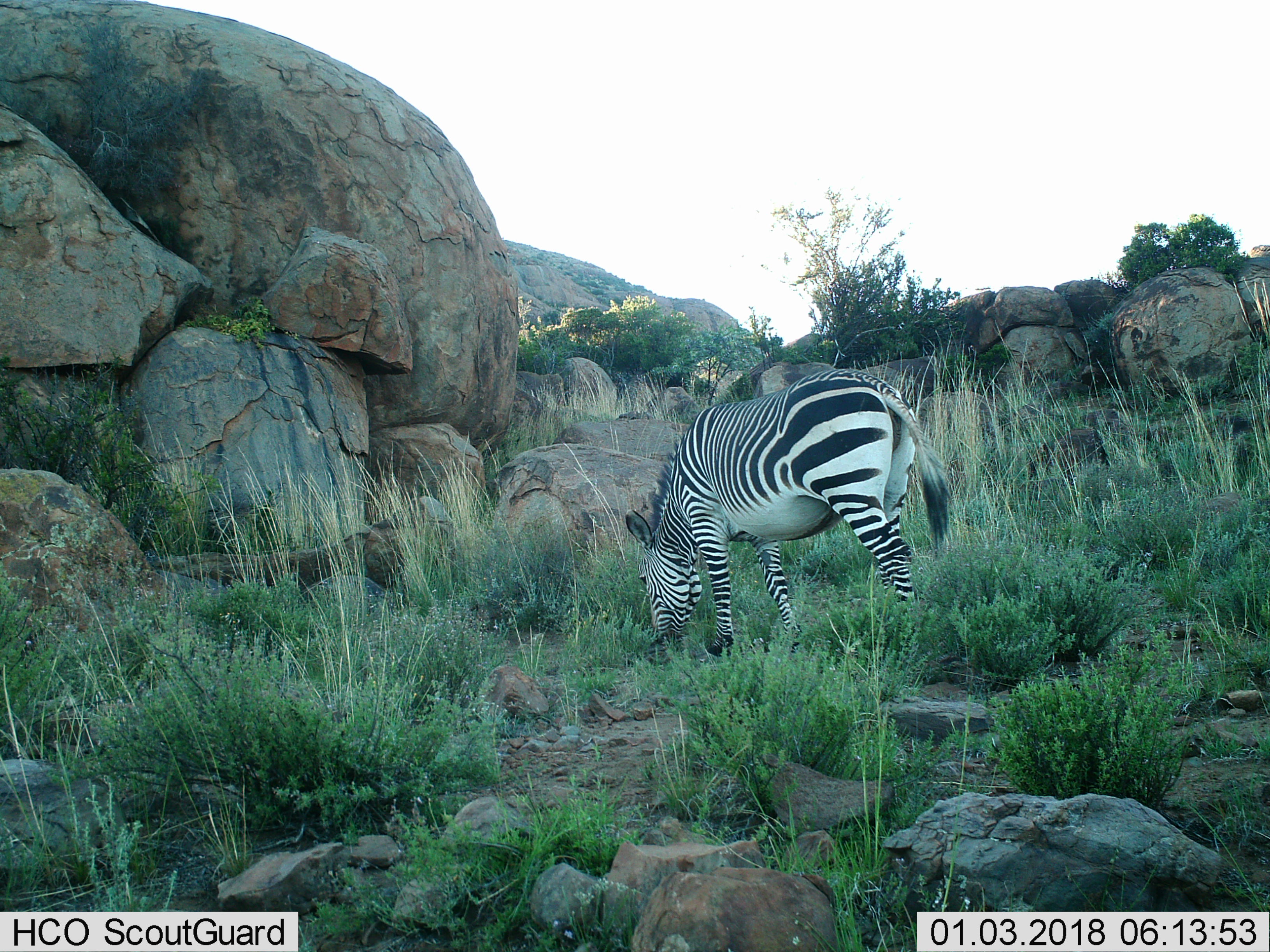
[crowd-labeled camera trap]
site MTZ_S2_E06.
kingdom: Animalia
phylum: Chordata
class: Mammalia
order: Perissodactyla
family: Equidae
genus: Equus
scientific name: Equus zebra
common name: mountain zebra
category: zebramountain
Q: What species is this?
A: Zebramountain (mountain zebra) (Equus zebra).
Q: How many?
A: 1.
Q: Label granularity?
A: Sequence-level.